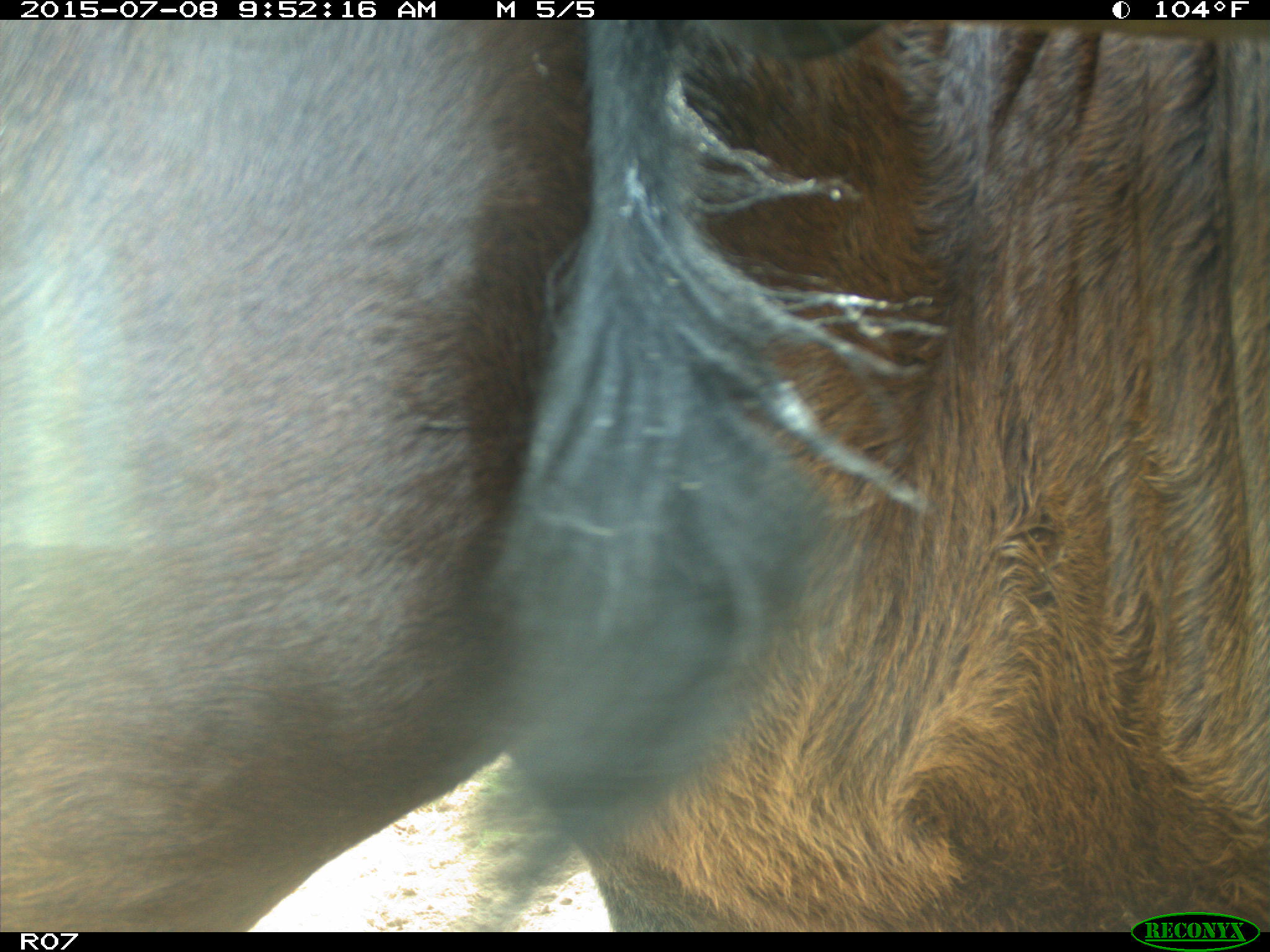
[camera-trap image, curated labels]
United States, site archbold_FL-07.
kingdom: Animalia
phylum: Chordata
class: Mammalia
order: Artiodactyla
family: Bovidae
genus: Bos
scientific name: Bos taurus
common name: domestic cow